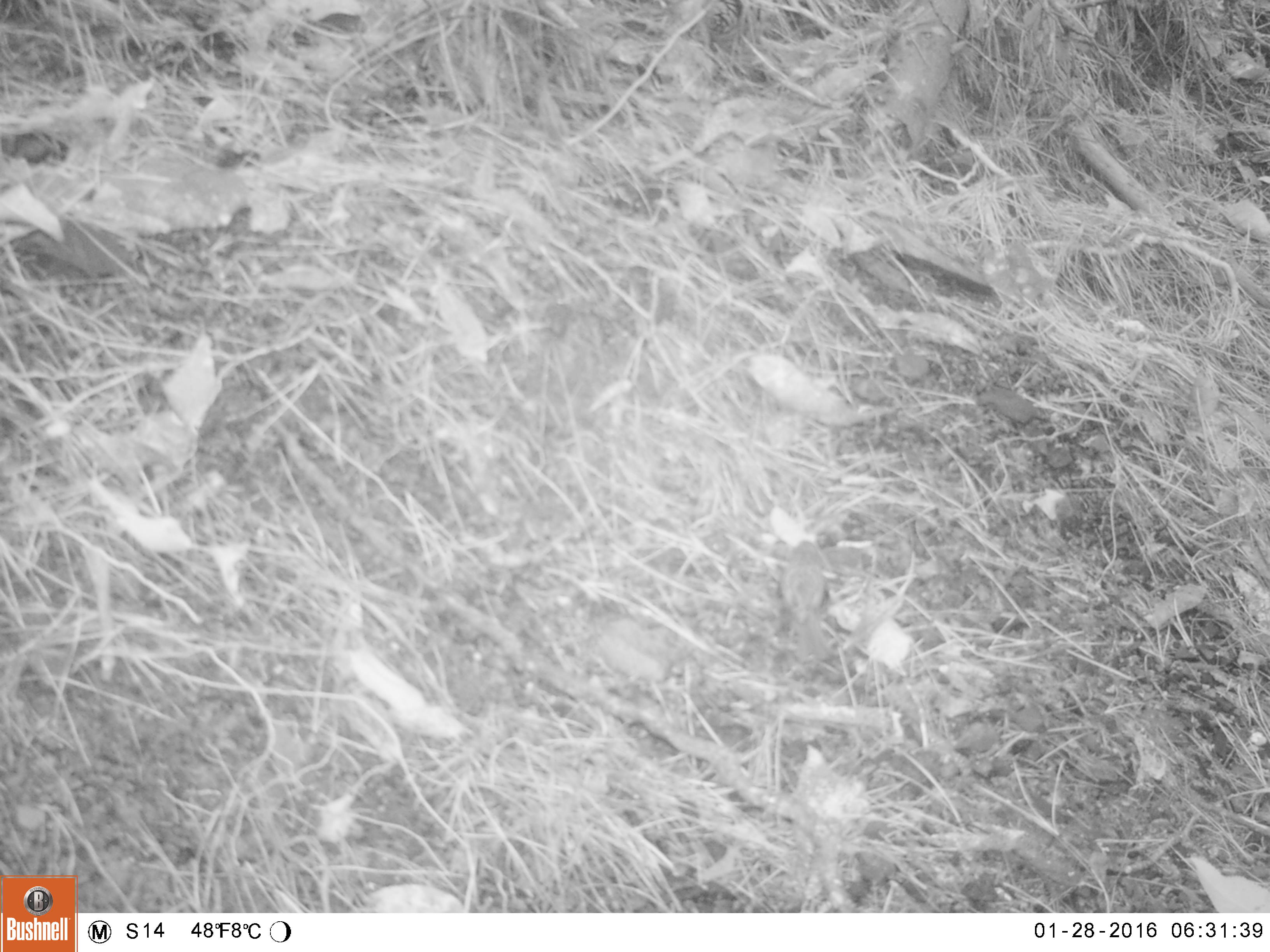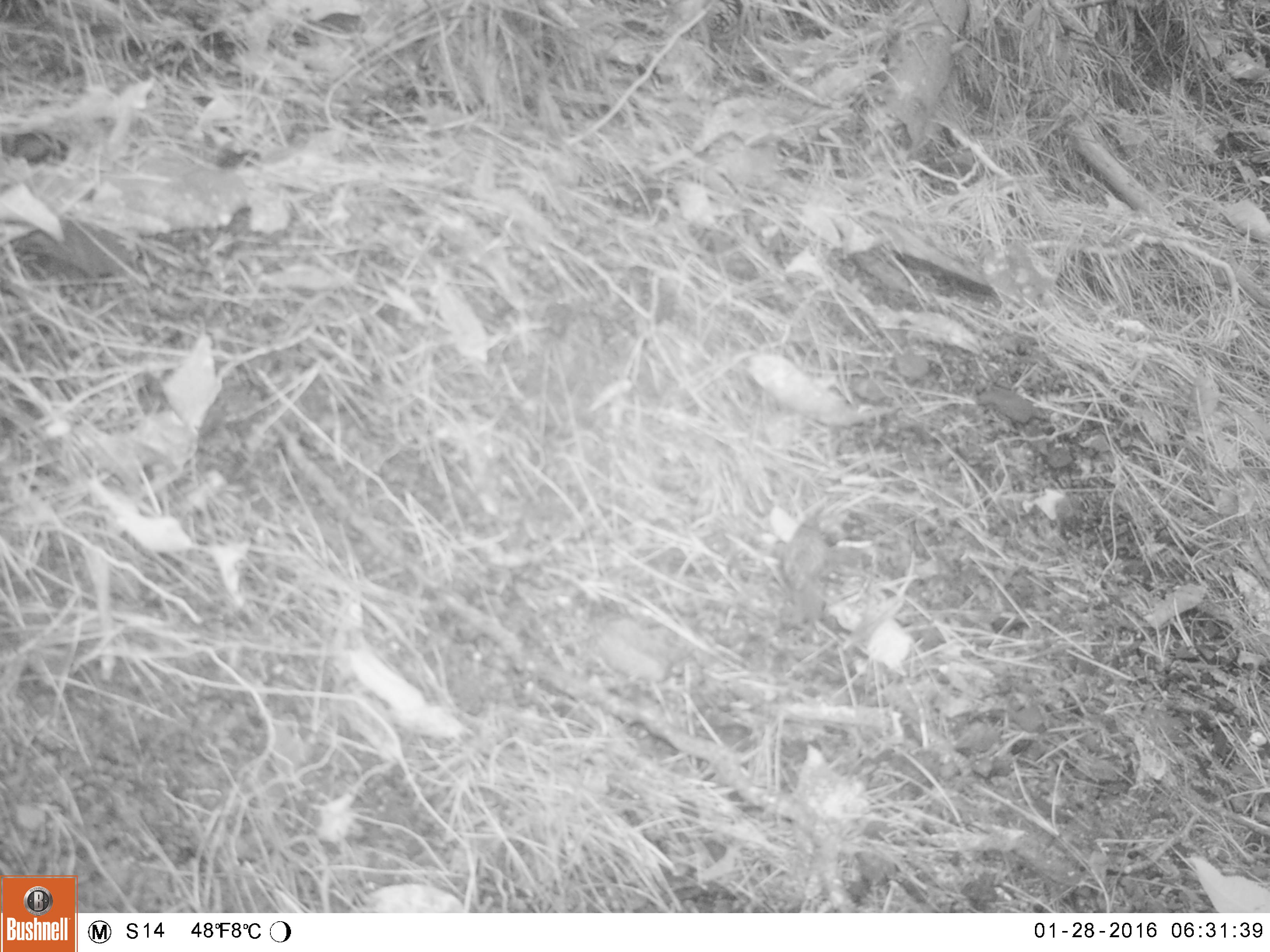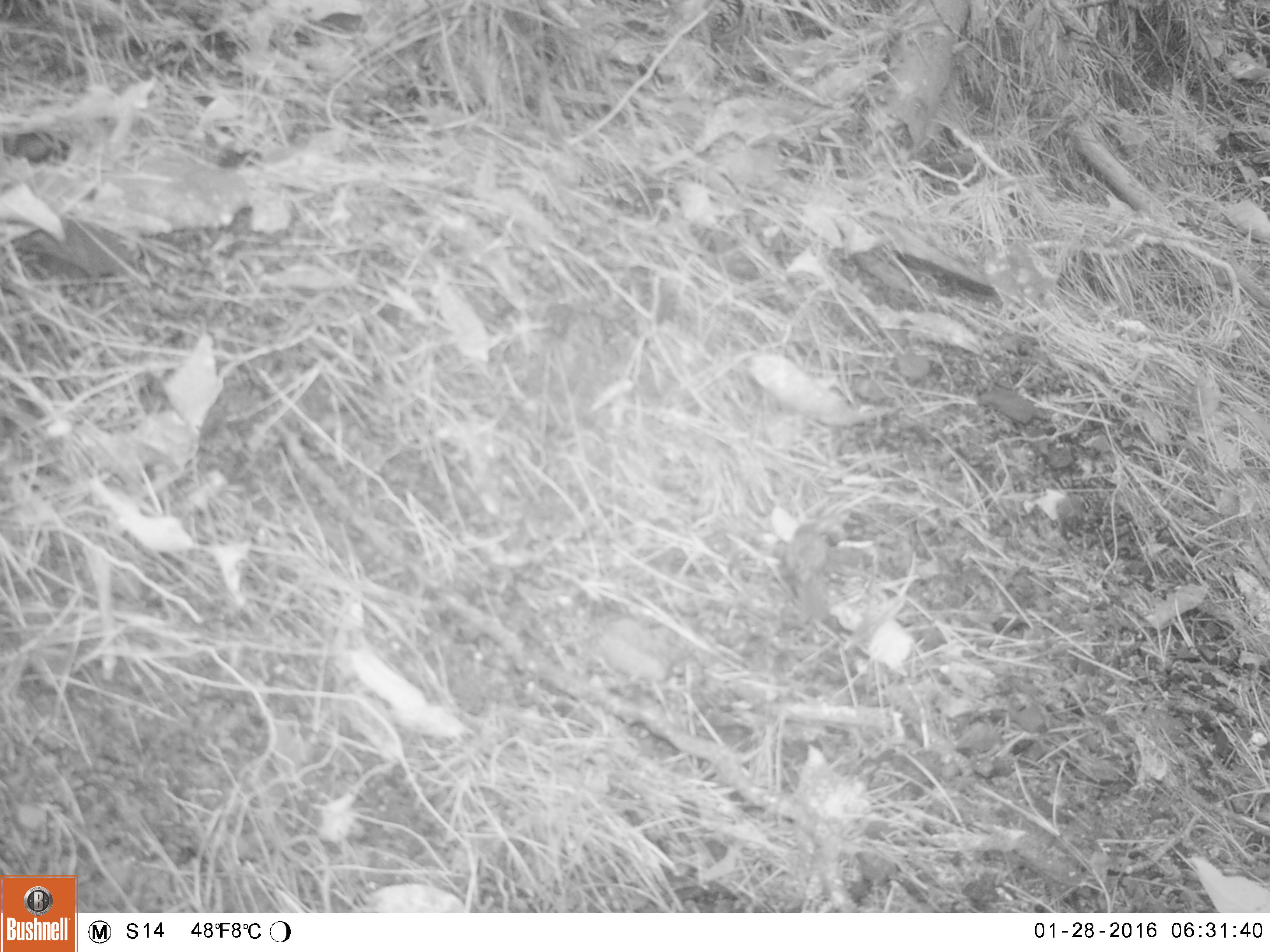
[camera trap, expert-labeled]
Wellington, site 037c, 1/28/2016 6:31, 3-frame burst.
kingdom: Animalia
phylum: Chordata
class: Aves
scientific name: Aves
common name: bird